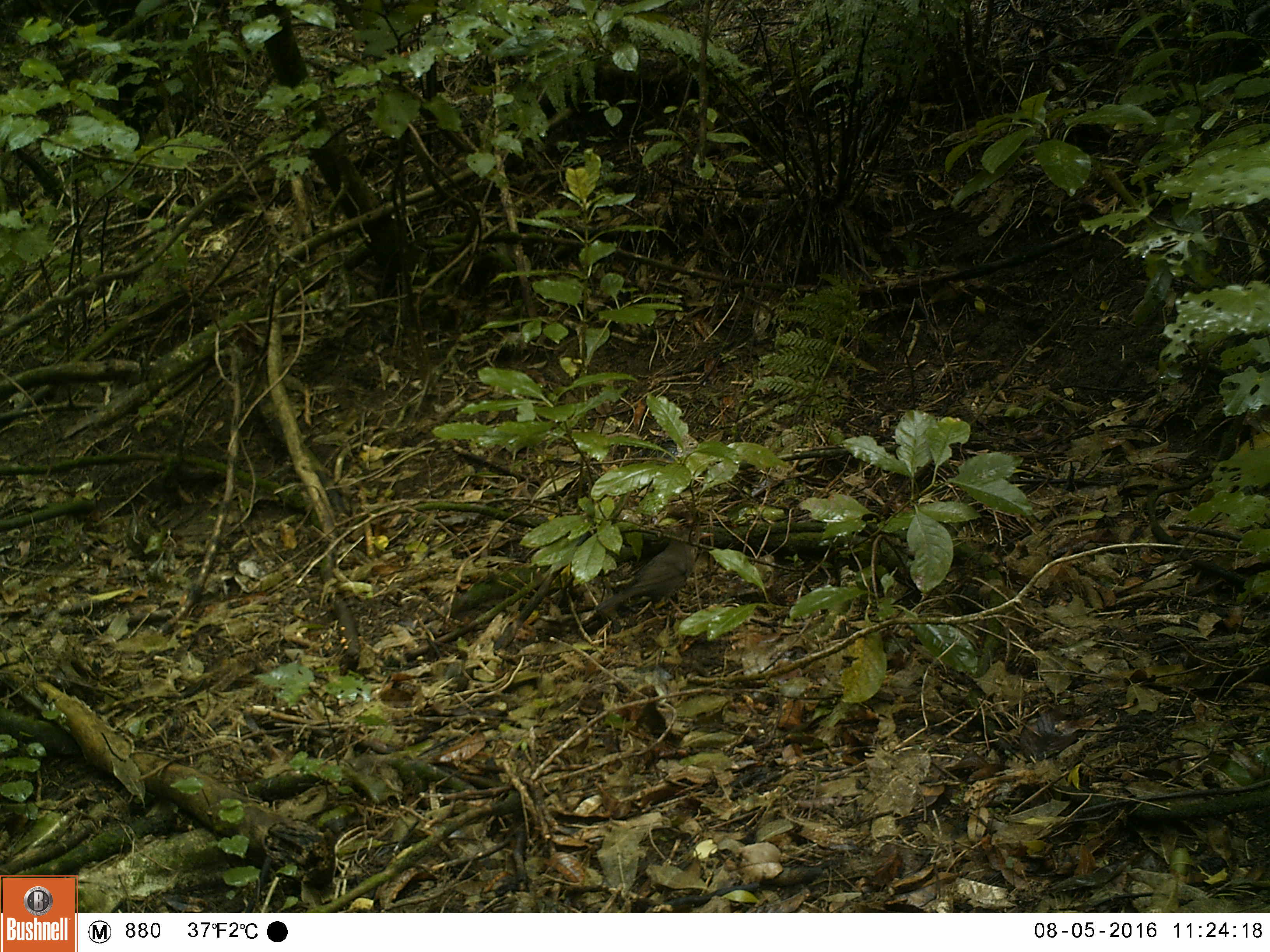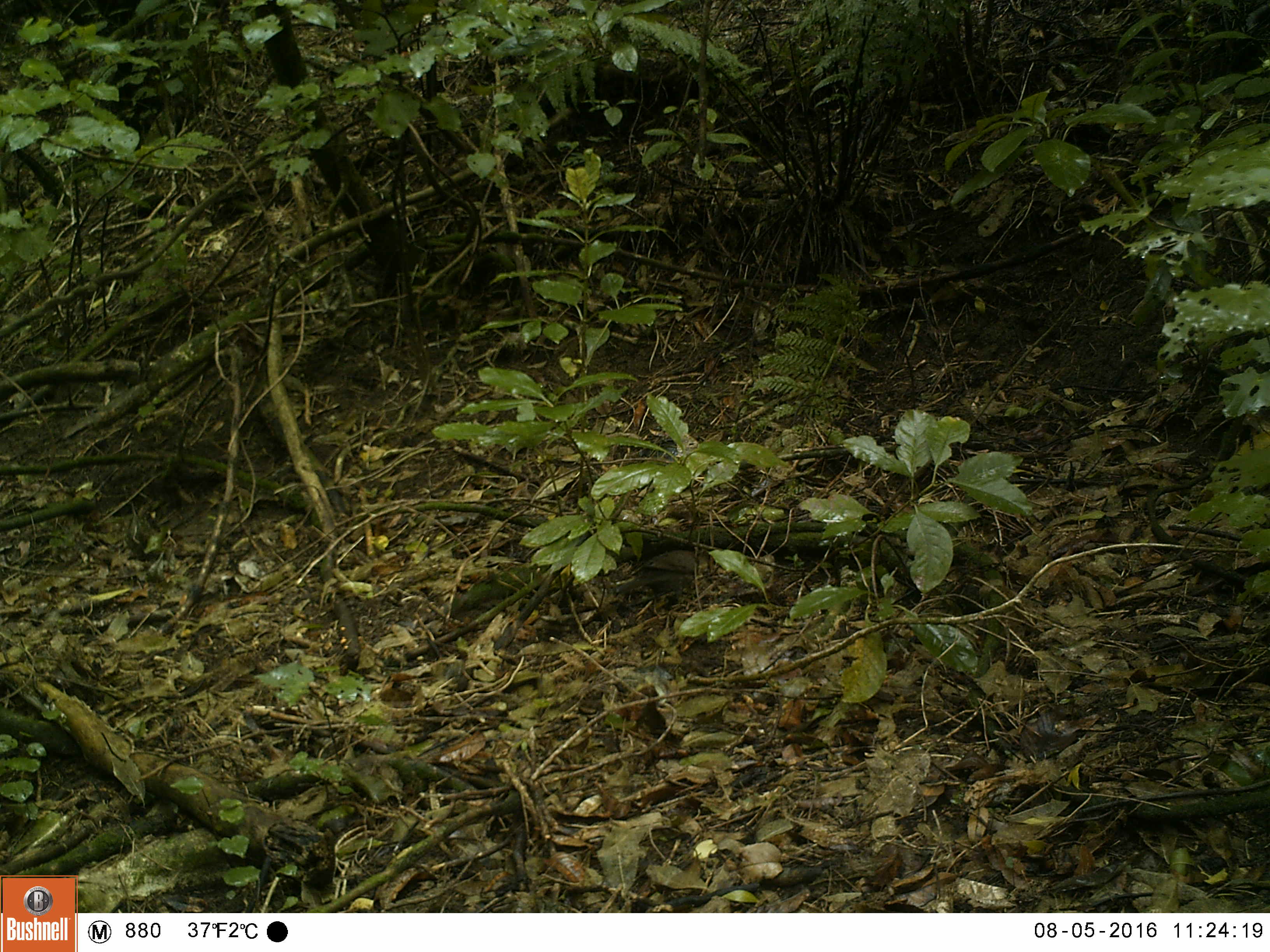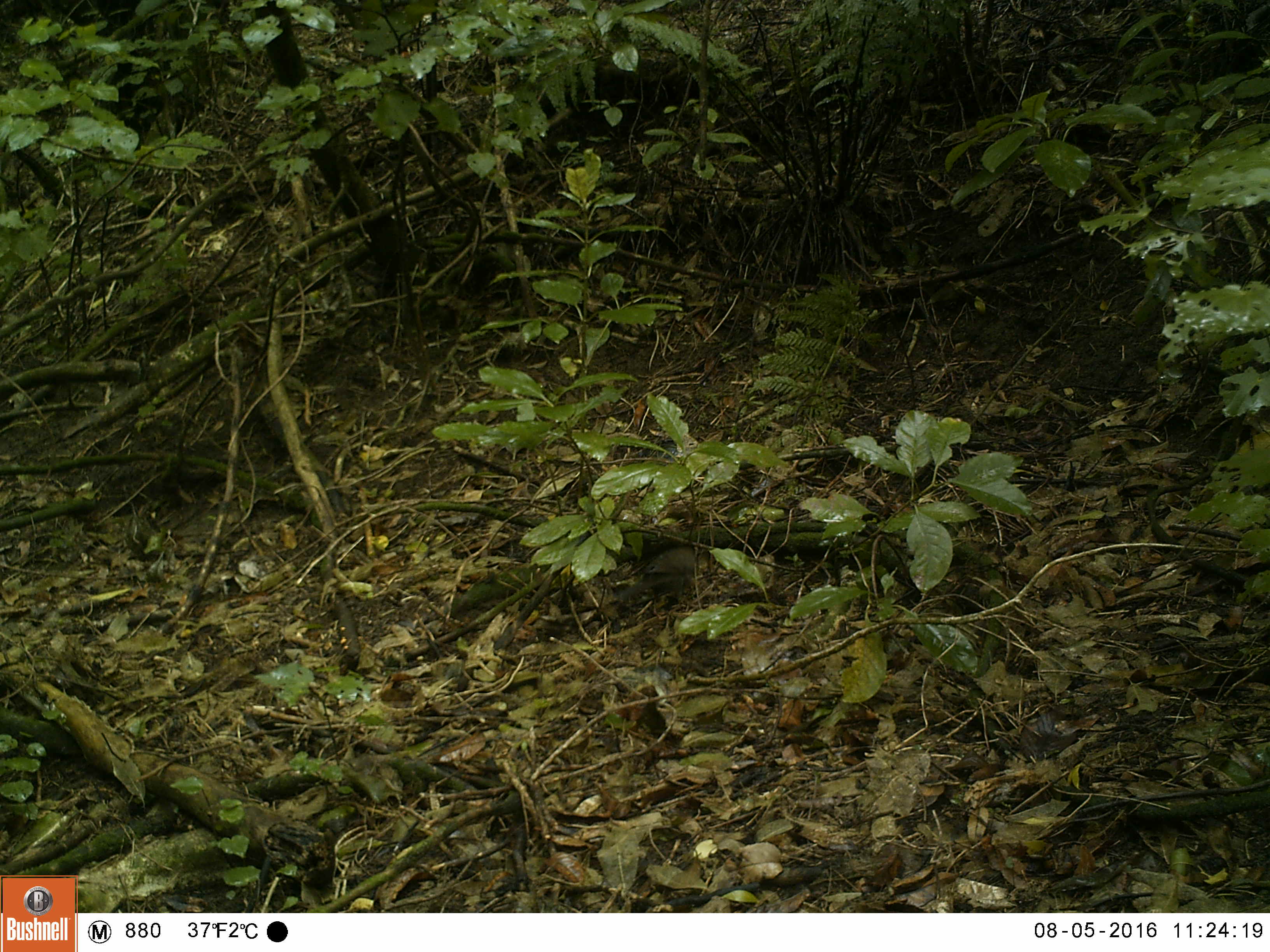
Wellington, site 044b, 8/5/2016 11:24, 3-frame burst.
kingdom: Animalia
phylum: Chordata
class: Aves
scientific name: Aves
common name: bird